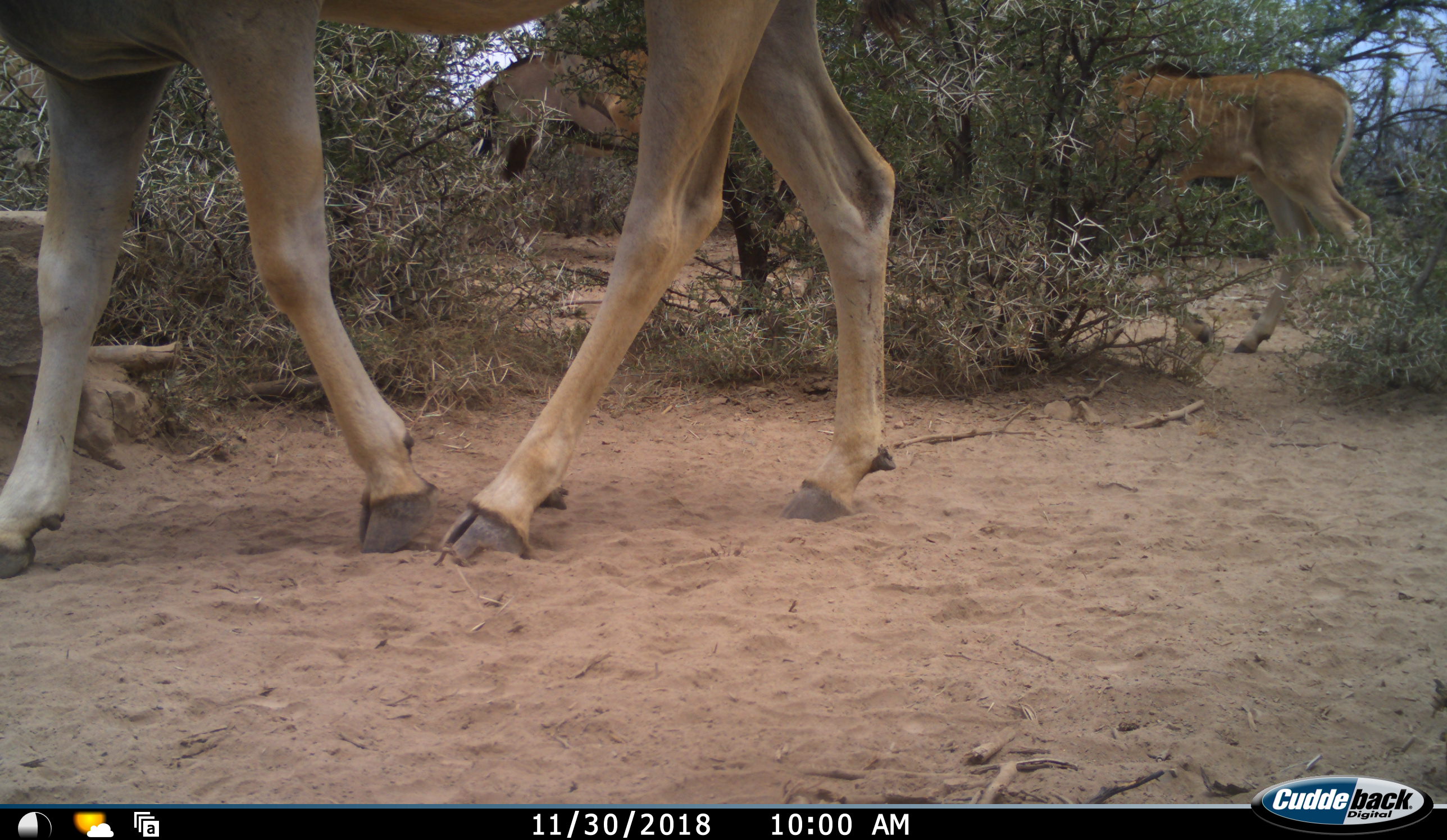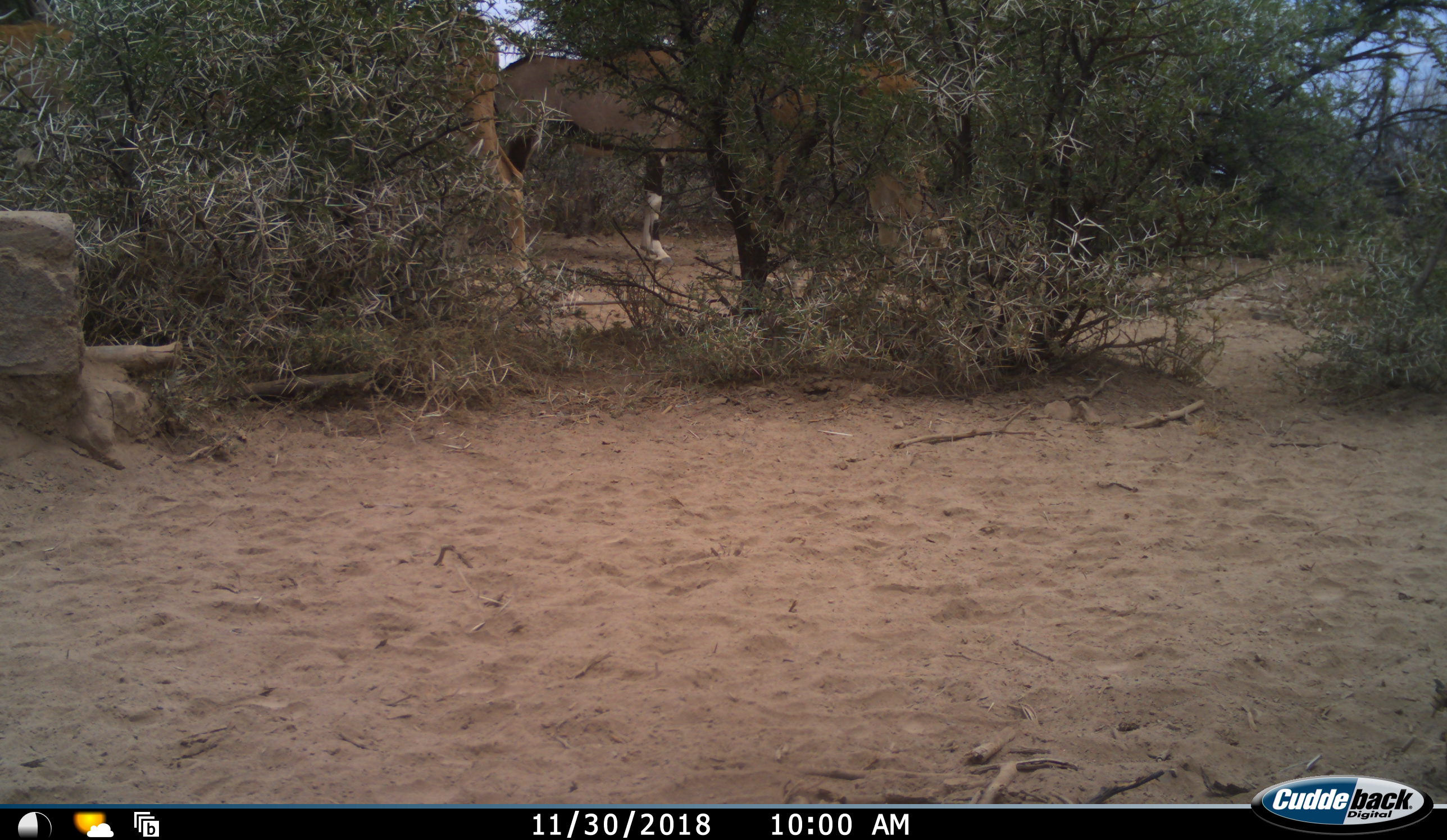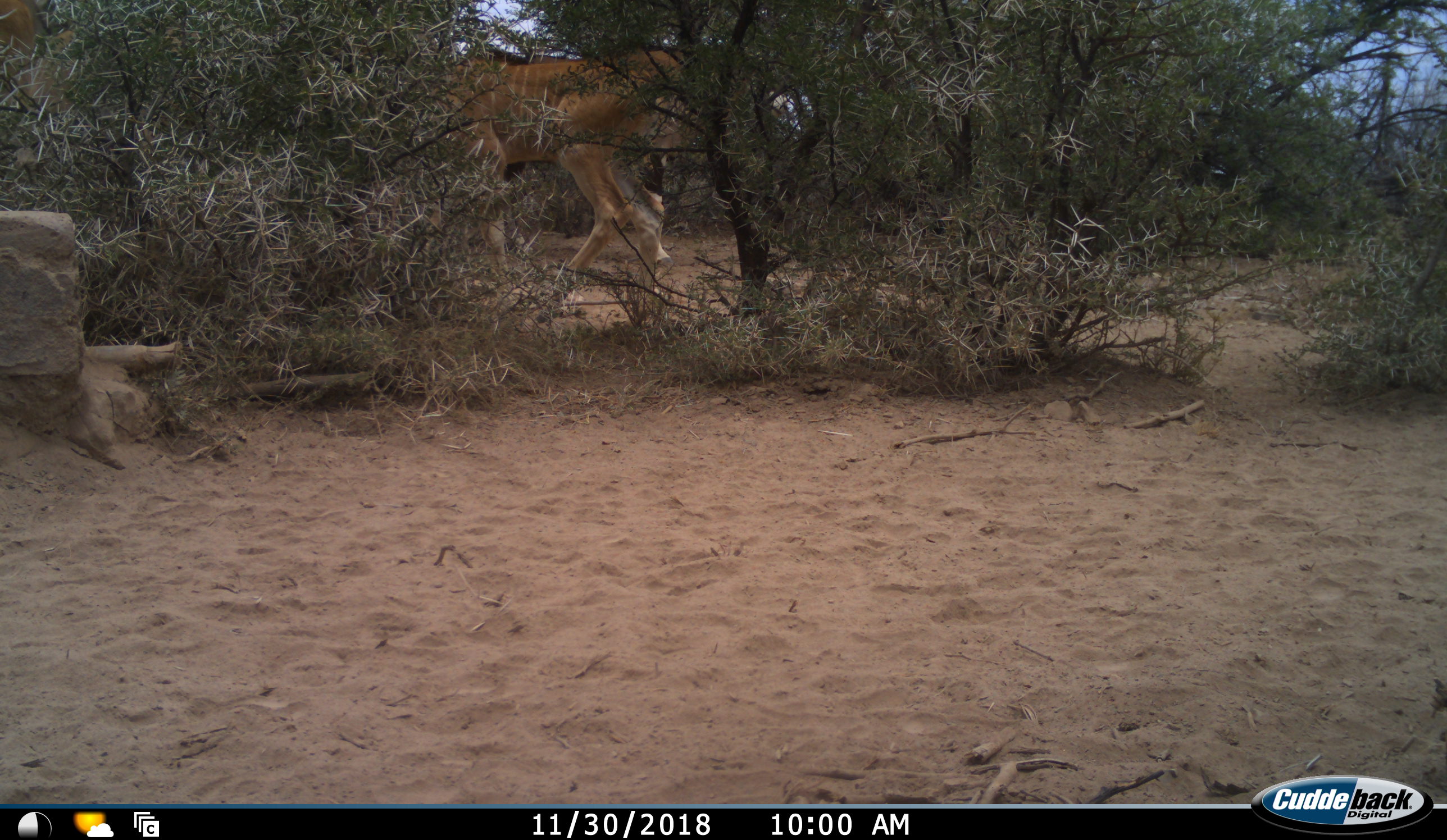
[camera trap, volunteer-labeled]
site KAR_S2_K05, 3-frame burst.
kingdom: Animalia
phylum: Chordata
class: Mammalia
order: Artiodactyla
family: Bovidae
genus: Tragelaphus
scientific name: Tragelaphus oryx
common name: eland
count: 2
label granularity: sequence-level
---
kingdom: Animalia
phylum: Chordata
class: Mammalia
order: Artiodactyla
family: Bovidae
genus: Oryx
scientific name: Oryx gazella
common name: gemsbok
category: oryx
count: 1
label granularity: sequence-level